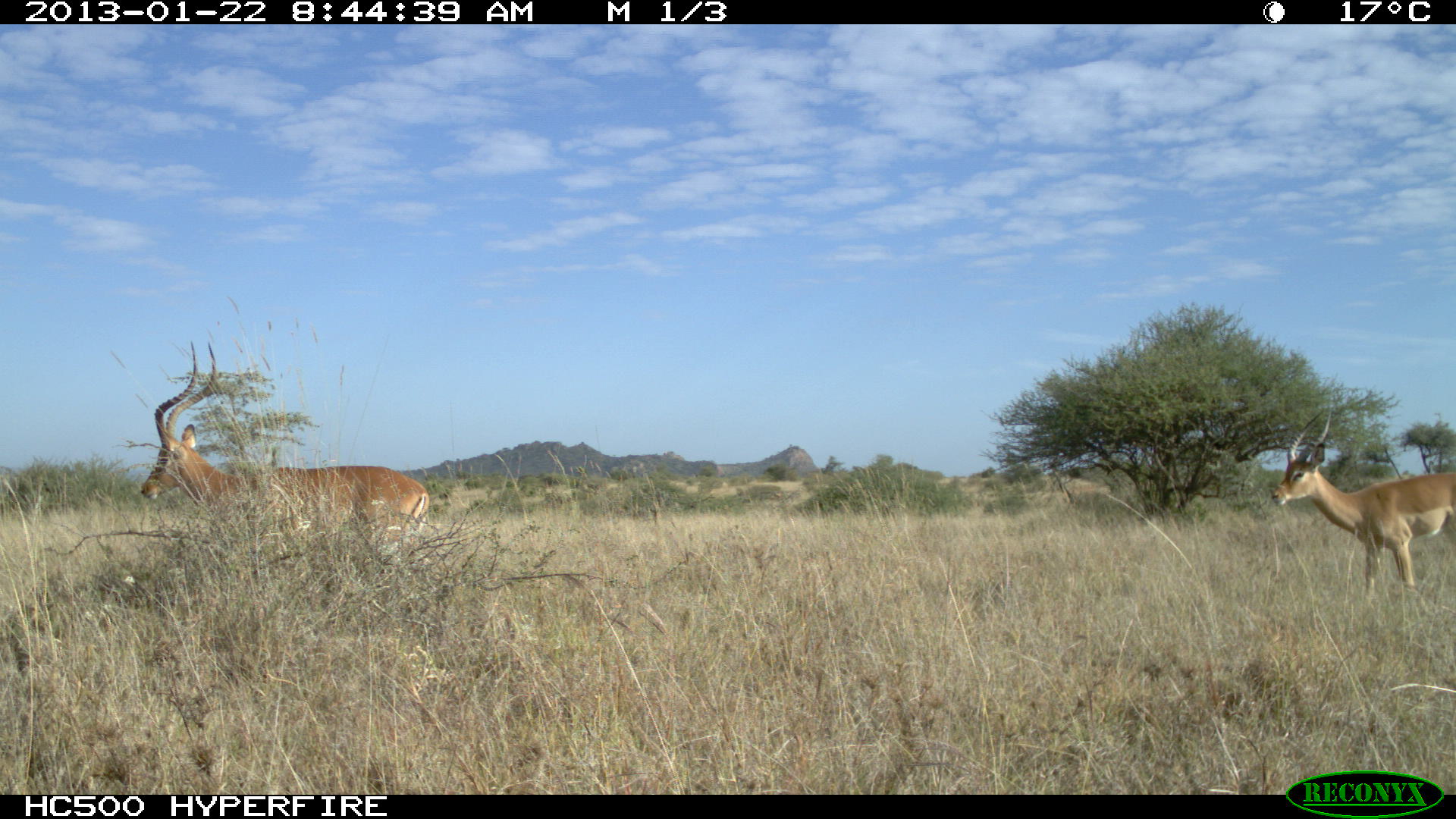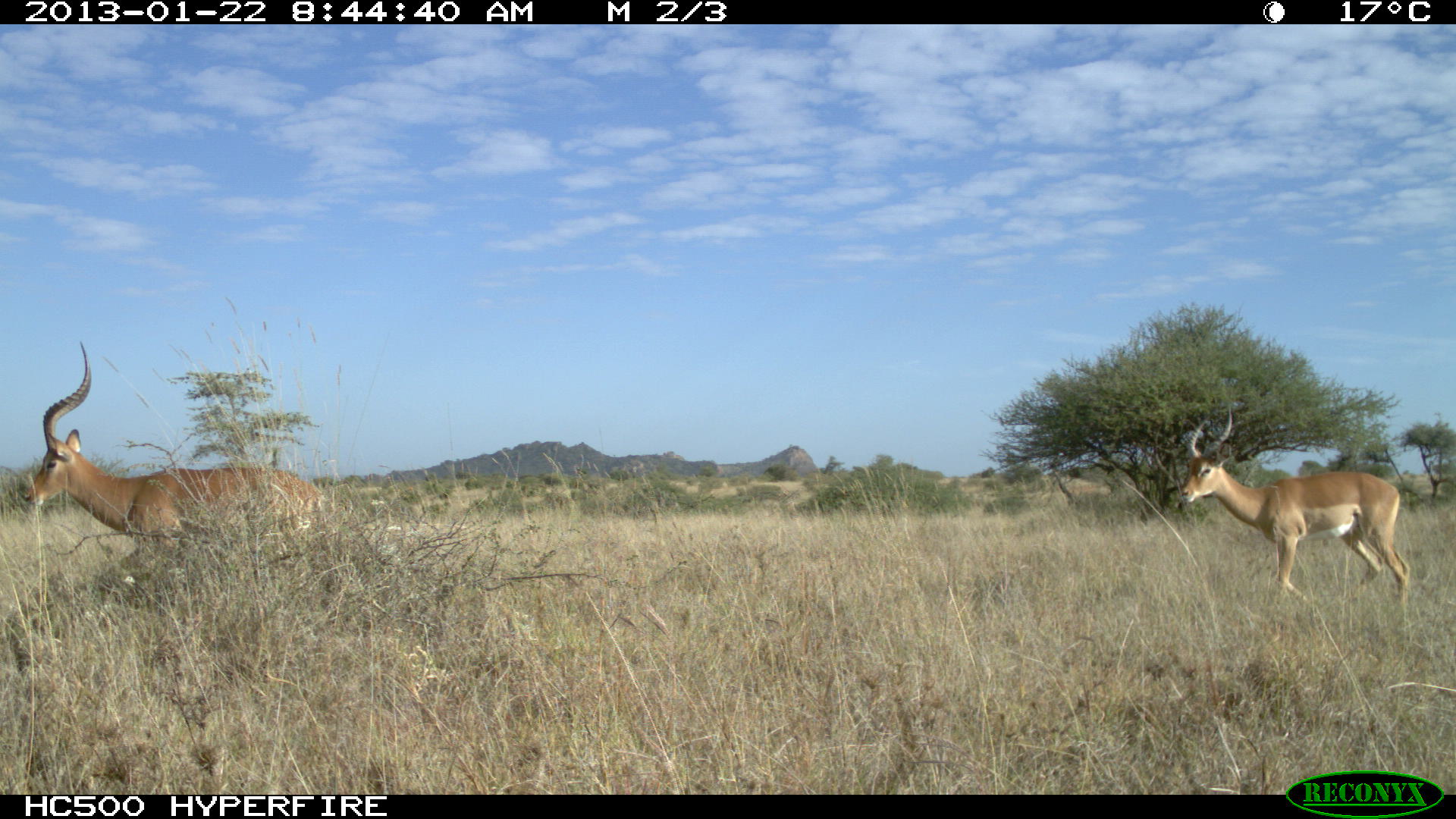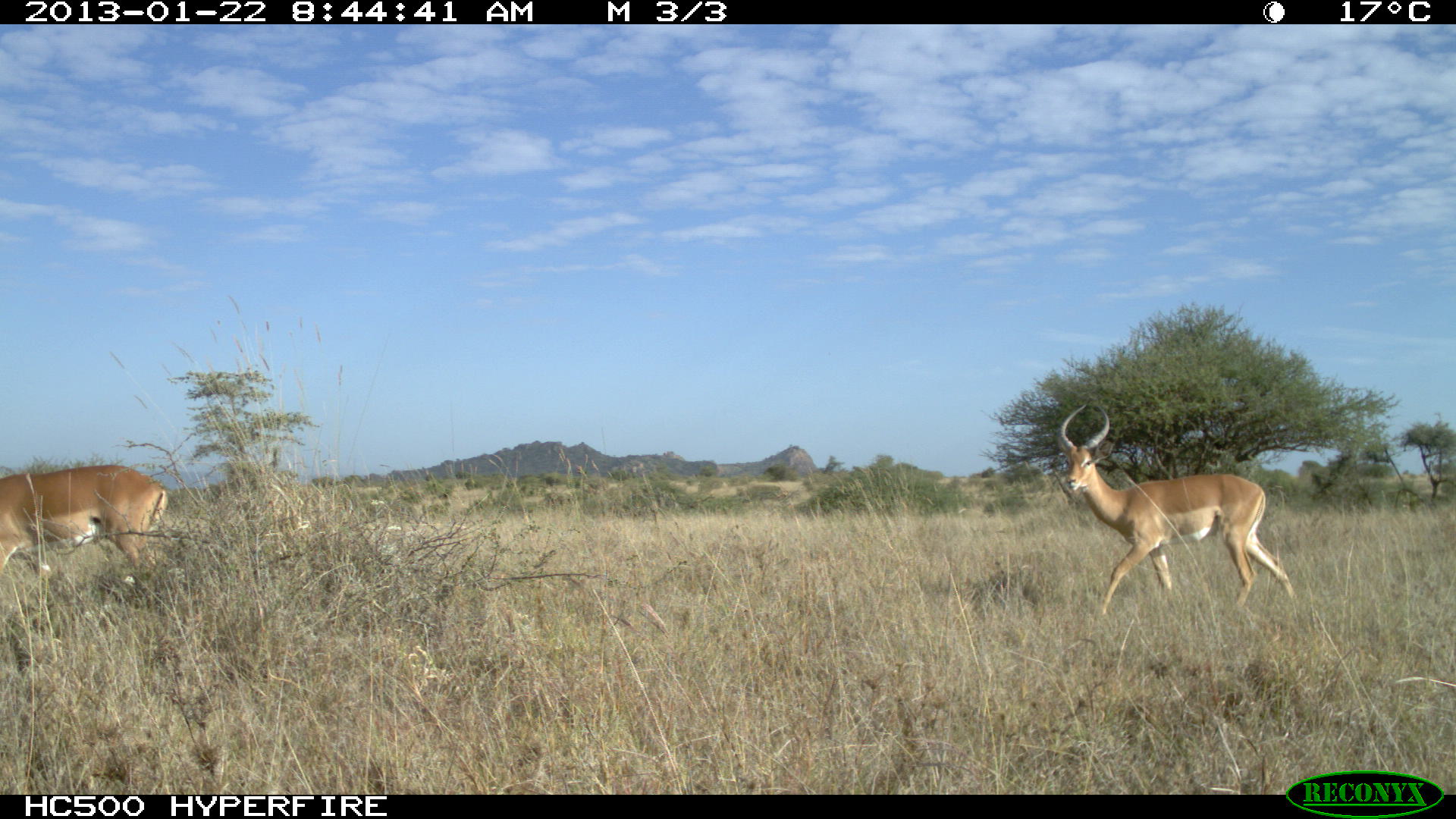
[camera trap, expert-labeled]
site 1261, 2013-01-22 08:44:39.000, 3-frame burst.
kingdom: Animalia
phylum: Chordata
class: Mammalia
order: Artiodactyla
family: Bovidae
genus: Aepyceros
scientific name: Aepyceros melampus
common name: impala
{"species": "Aepyceros melampus (impala)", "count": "2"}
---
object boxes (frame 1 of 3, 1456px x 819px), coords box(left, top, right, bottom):
aepyceros melampus: box(138, 339, 431, 568); box(1268, 403, 1456, 602)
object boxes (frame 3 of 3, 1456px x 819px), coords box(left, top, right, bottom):
aepyceros melampus: box(1056, 402, 1294, 616); box(0, 462, 169, 589)